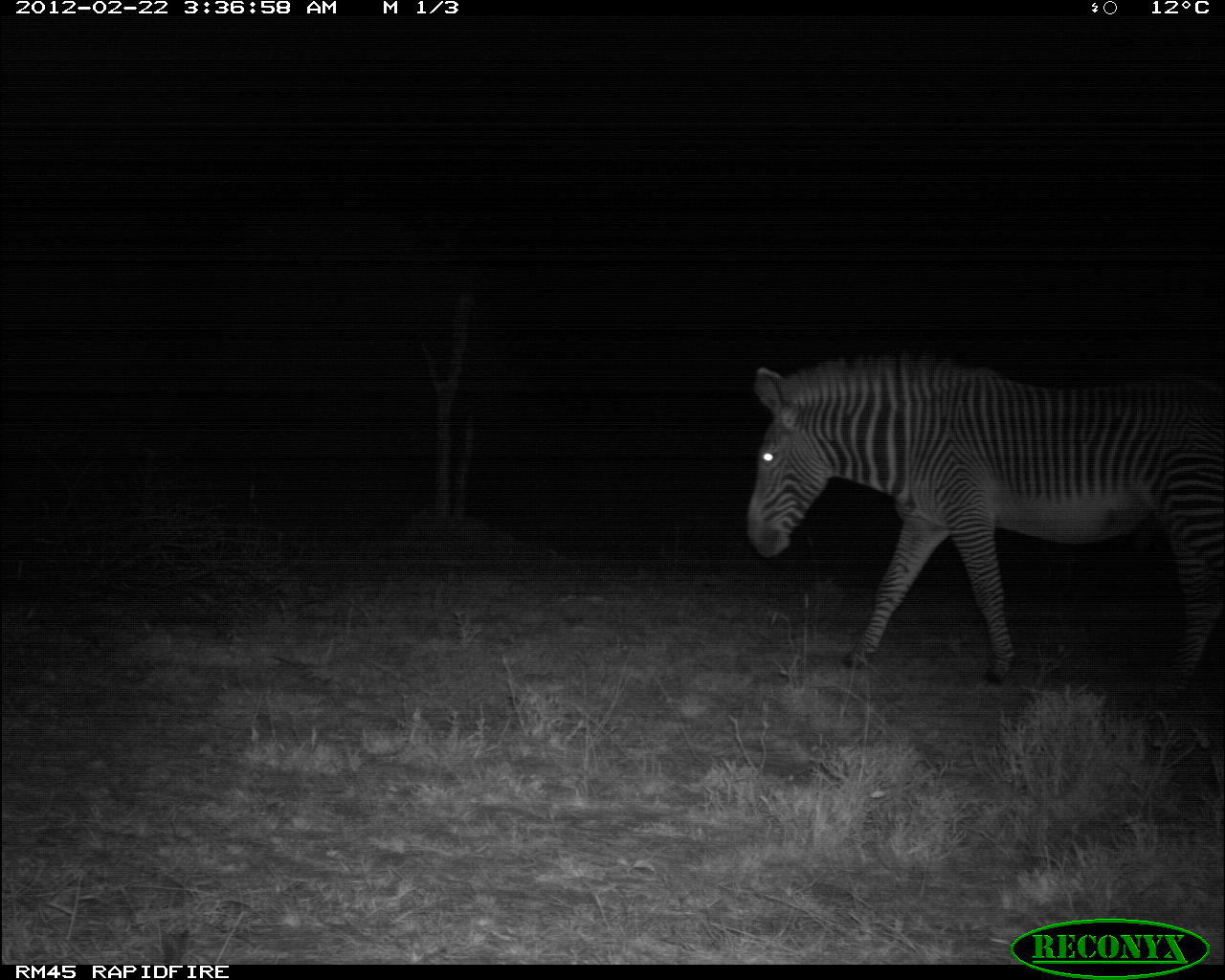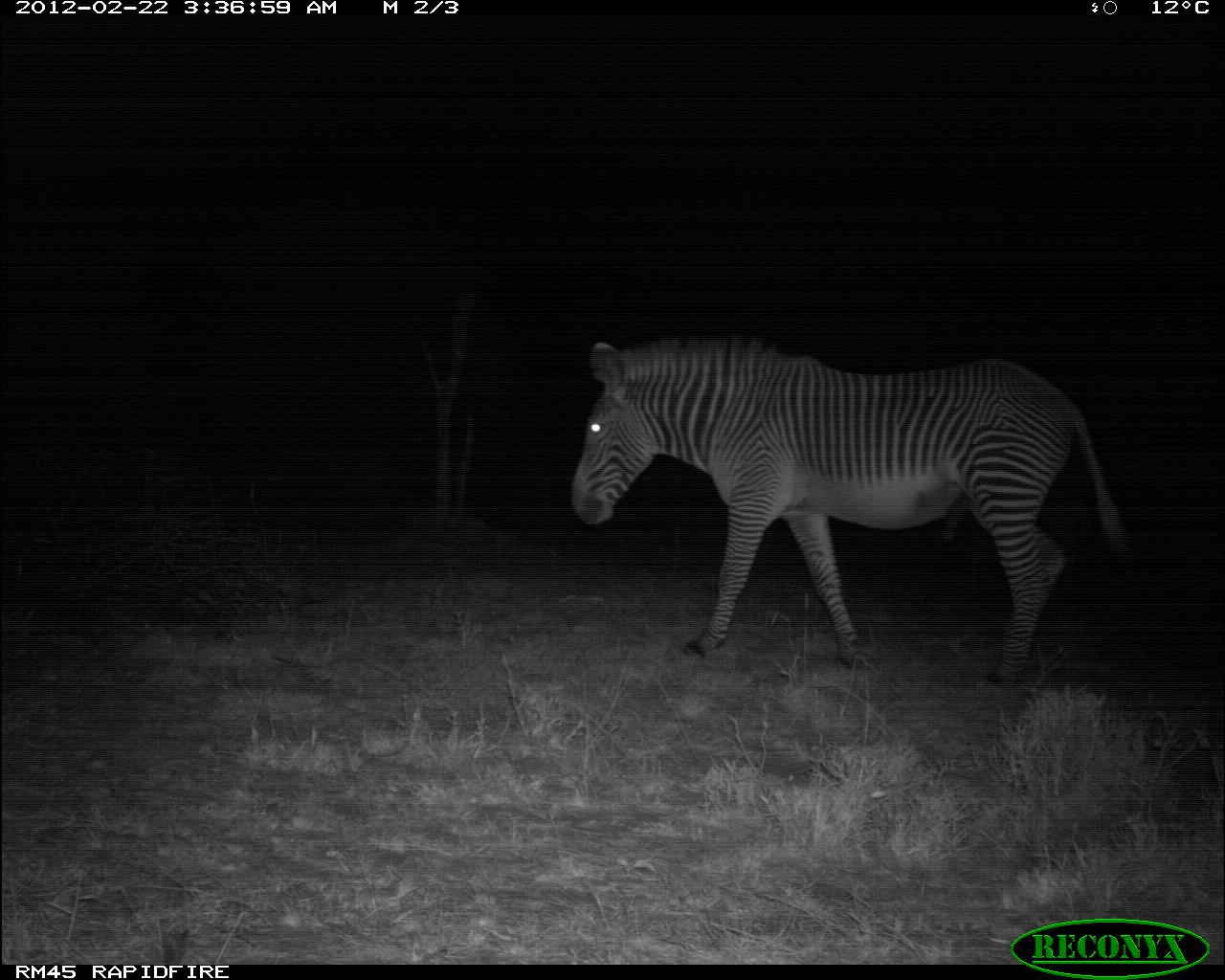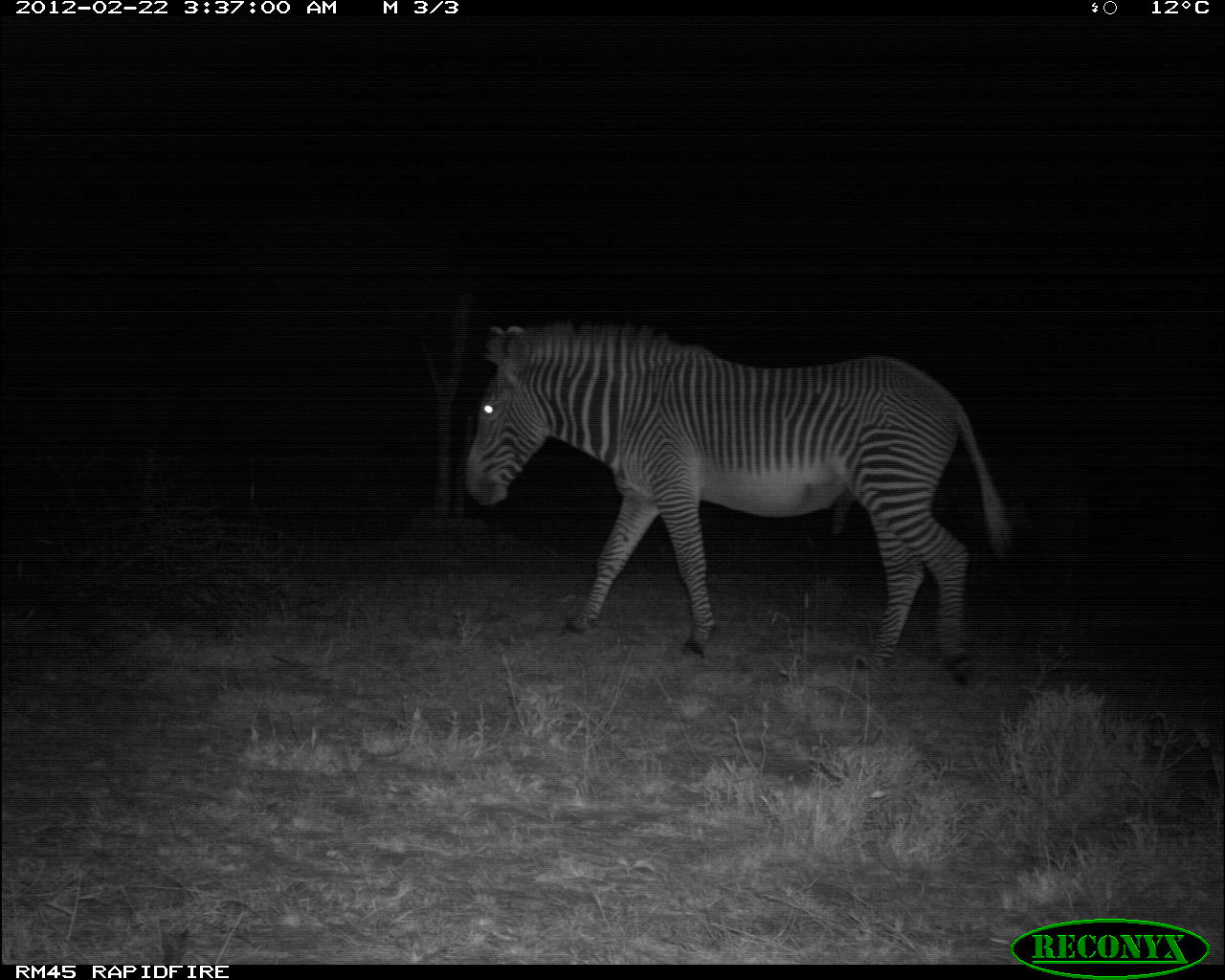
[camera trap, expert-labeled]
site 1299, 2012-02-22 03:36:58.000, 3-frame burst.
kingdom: Animalia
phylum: Chordata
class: Mammalia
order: Perissodactyla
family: Equidae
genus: Equus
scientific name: Equus grevyi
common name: grévy's zebra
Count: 1.